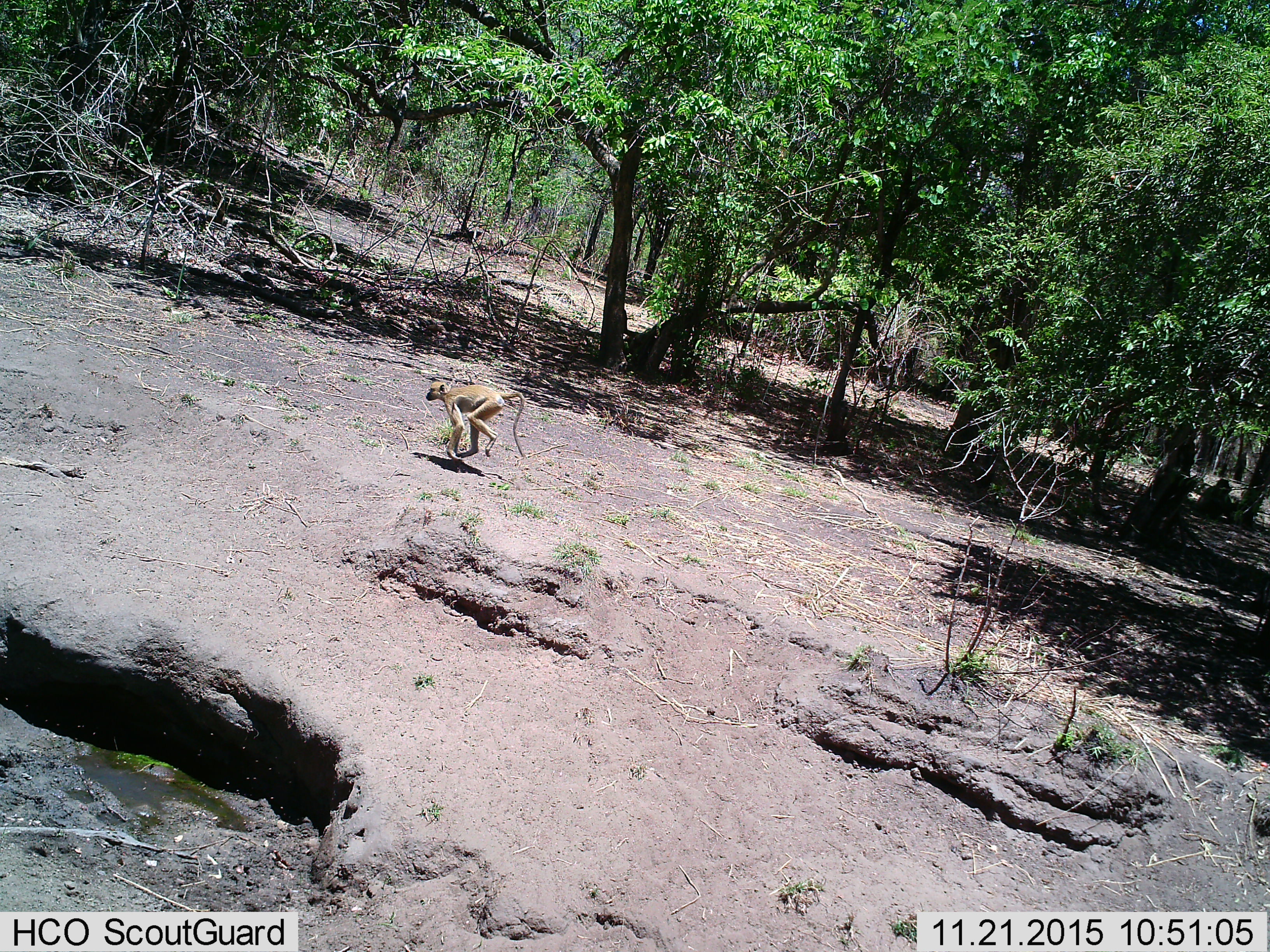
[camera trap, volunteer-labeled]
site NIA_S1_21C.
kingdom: Animalia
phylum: Chordata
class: Mammalia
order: Primates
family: Cercopithecidae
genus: Papio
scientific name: Papio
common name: baboon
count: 1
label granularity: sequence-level